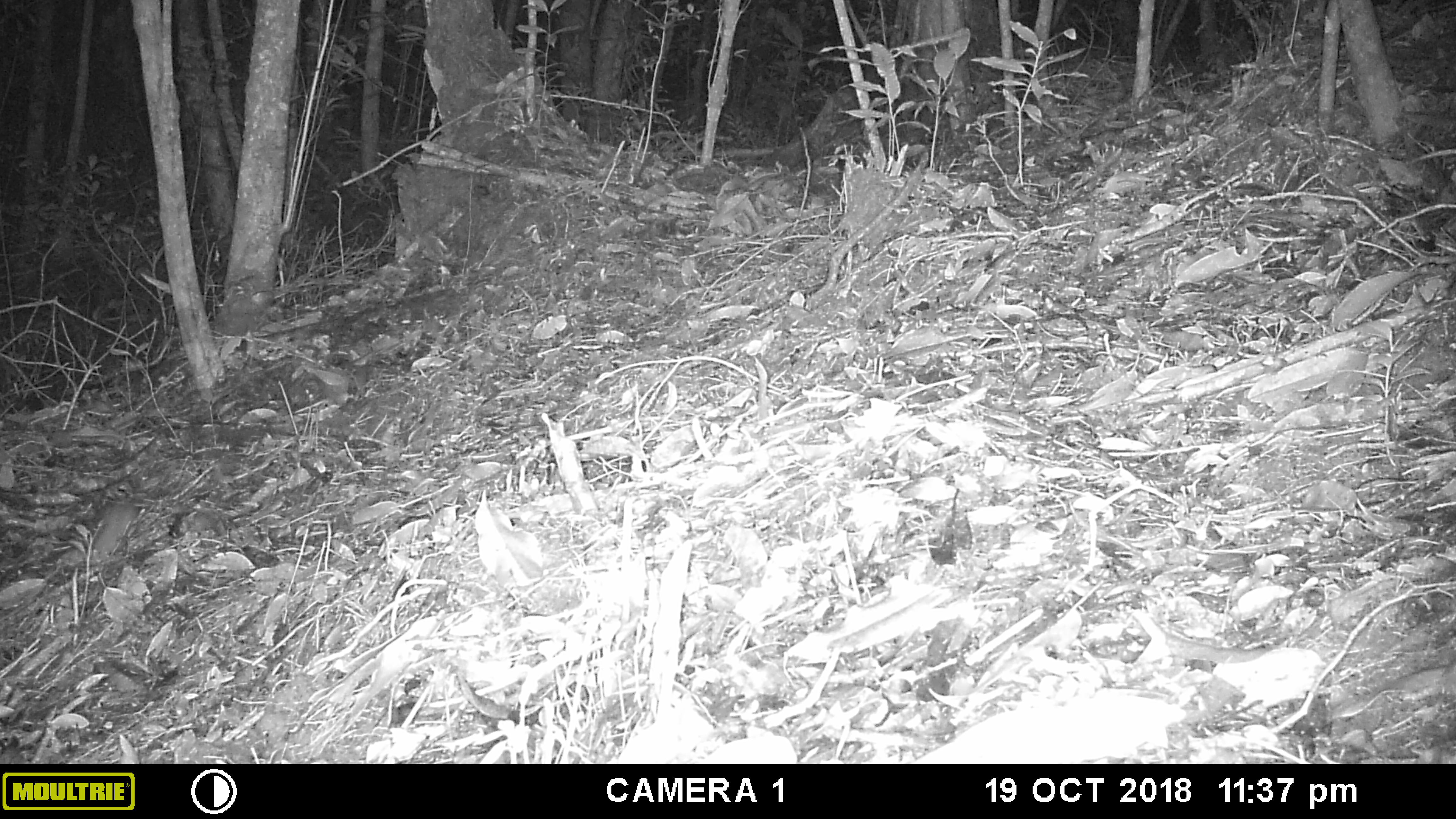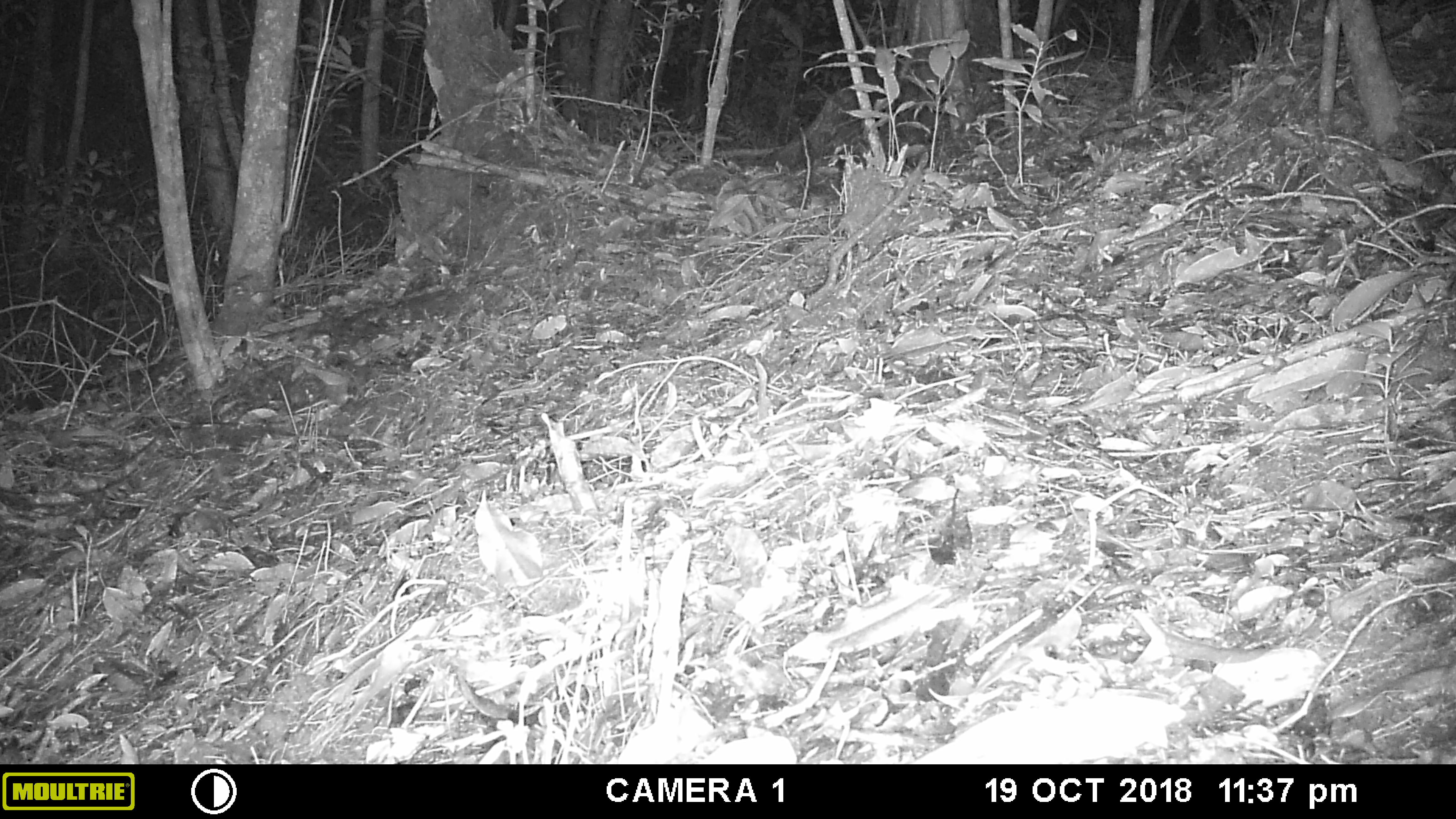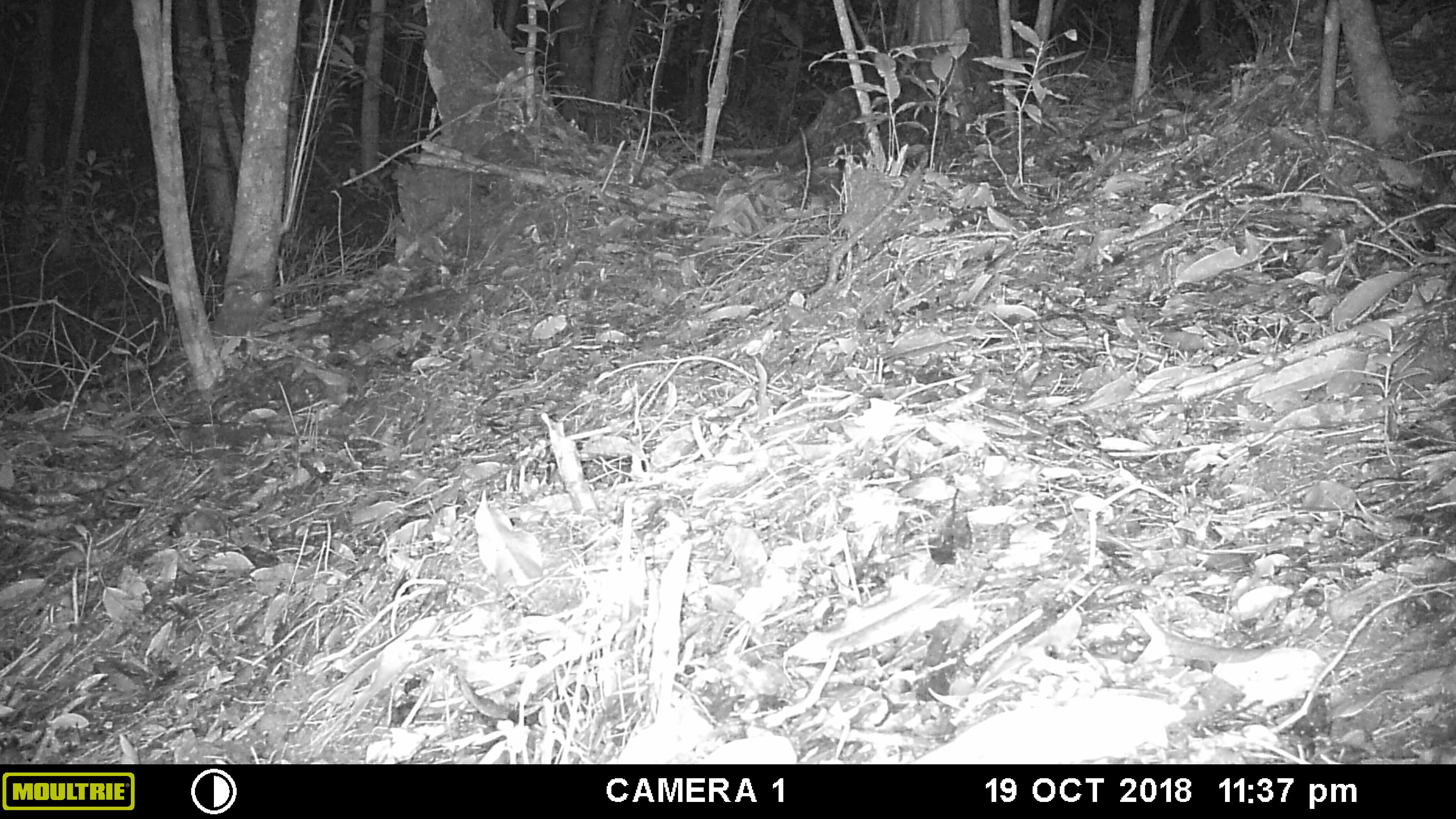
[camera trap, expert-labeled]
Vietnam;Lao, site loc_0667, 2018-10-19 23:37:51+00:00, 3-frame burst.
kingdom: Animalia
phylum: Chordata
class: Mammalia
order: Rodentia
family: Muridae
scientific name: Muridae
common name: old-world mice and rats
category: unidentified murid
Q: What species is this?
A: Unidentified murid (old-world mice and rats) (Muridae).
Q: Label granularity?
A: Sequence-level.